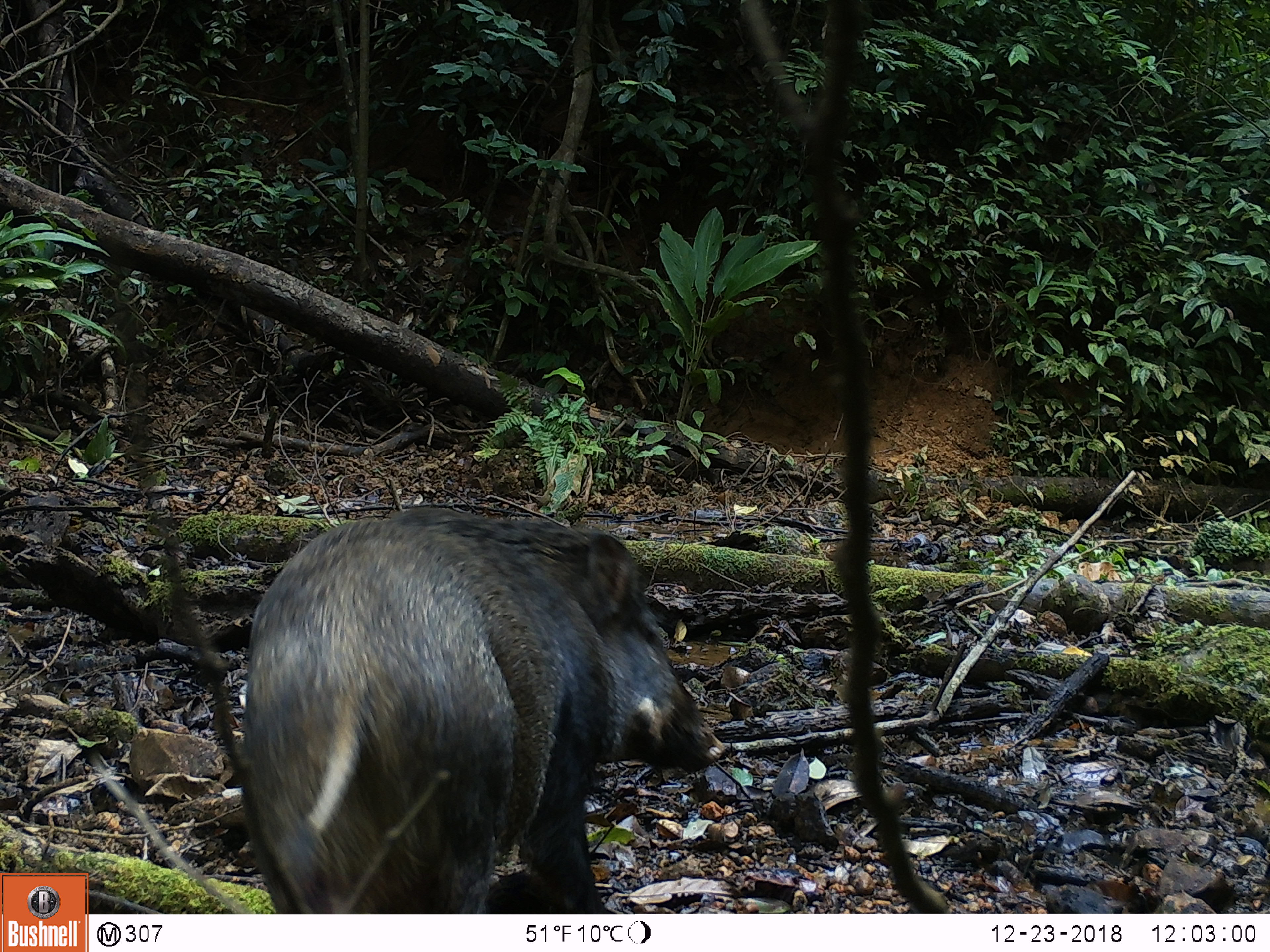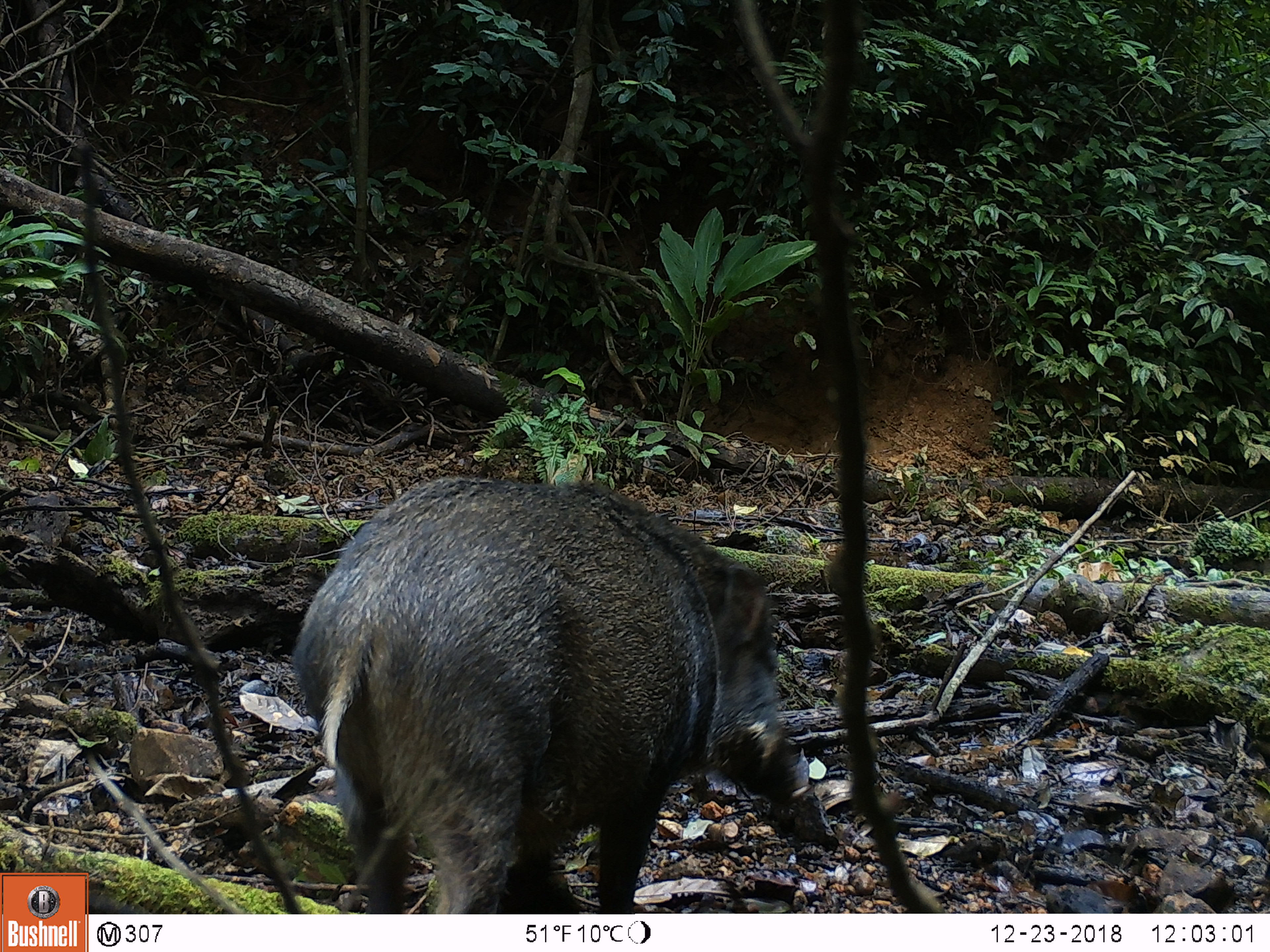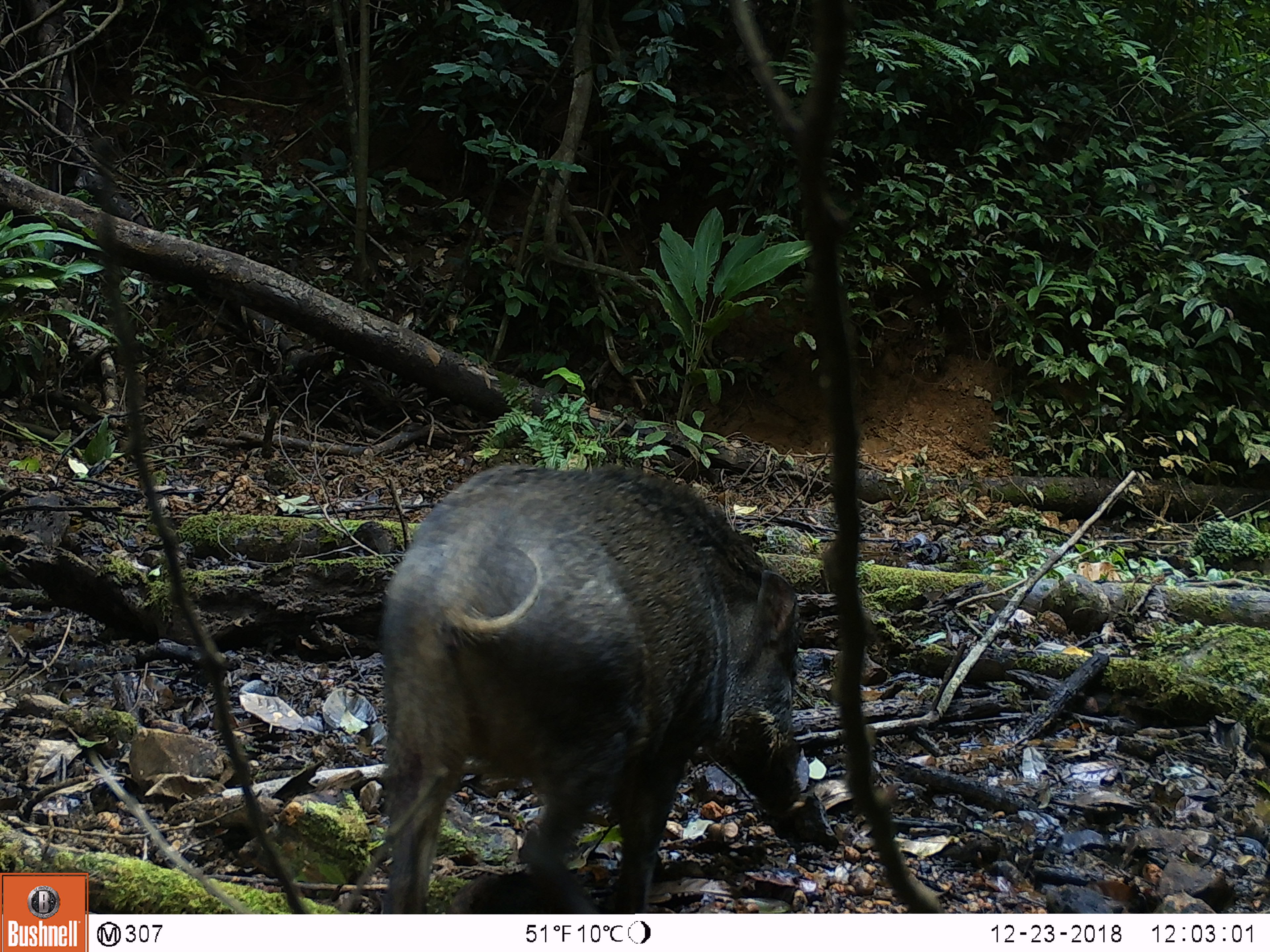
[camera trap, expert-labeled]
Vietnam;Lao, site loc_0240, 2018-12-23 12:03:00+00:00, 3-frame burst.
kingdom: Animalia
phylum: Chordata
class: Mammalia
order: Artiodactyla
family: Suidae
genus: Sus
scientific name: Sus scrofa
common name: eurasian wild pig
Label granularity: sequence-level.